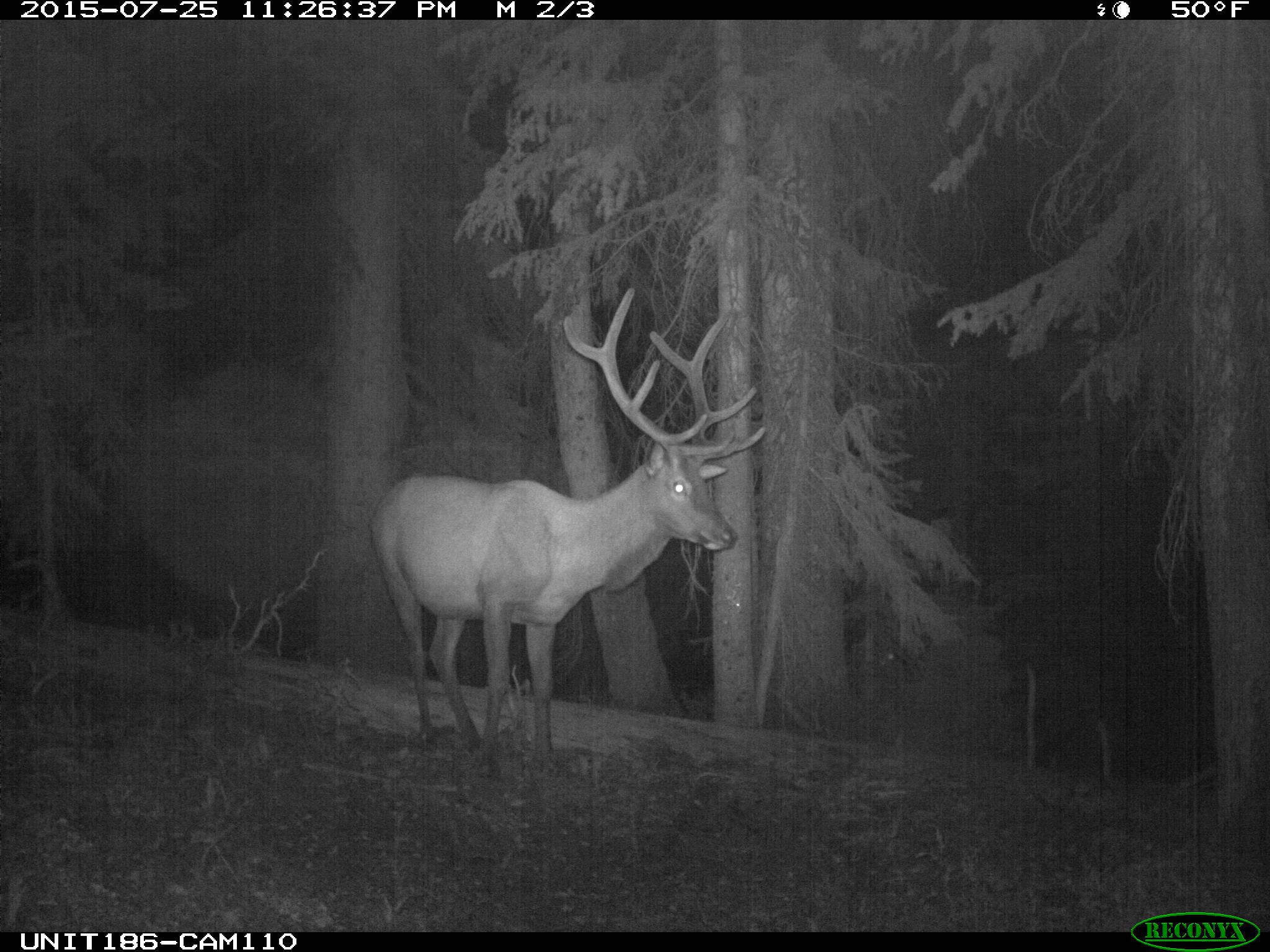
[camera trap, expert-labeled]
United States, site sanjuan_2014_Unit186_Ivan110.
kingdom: Animalia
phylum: Chordata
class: Mammalia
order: Artiodactyla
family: Cervidae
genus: Cervus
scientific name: Cervus elaphus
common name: red deer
Cervus elaphus (red deer).